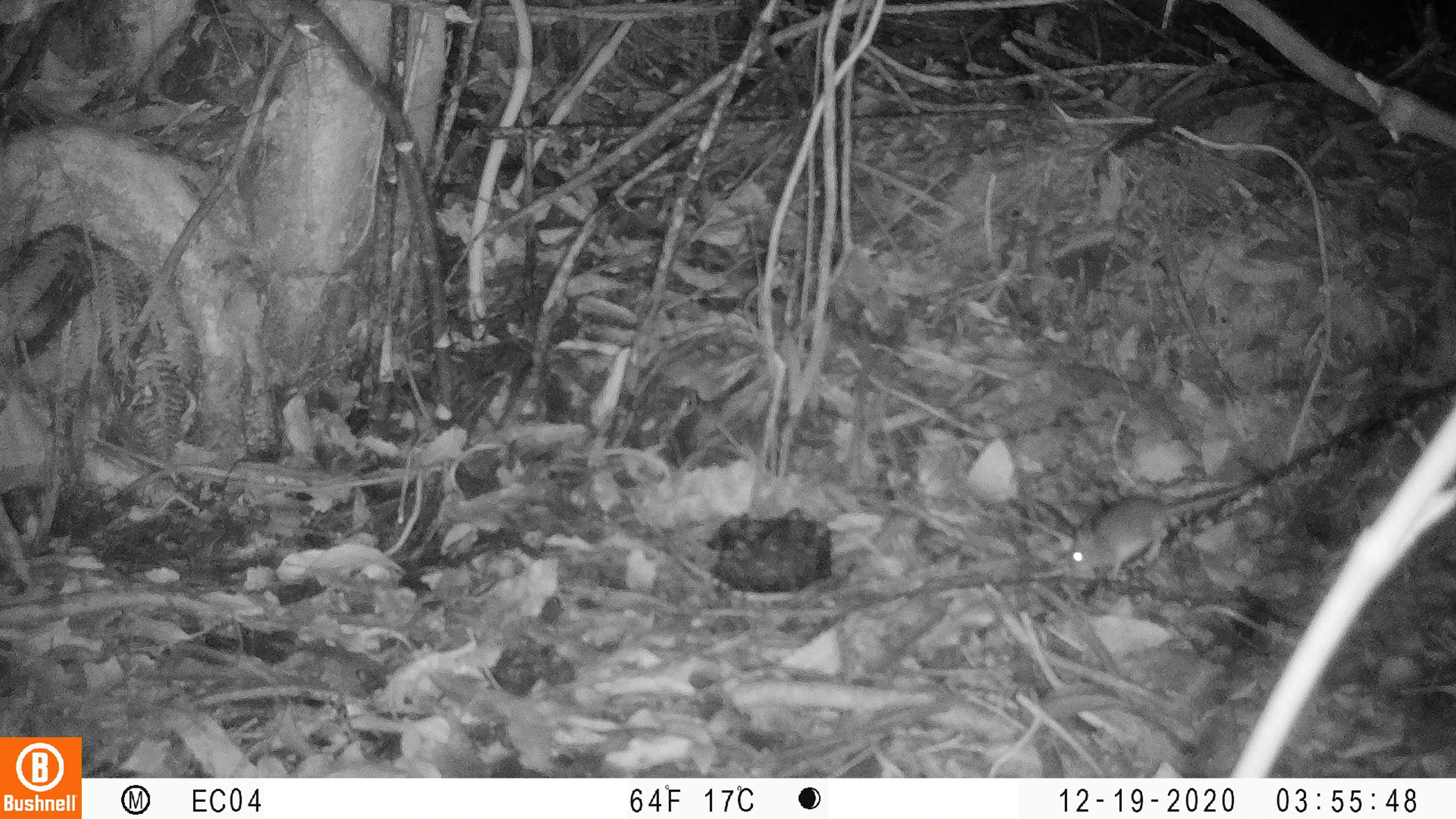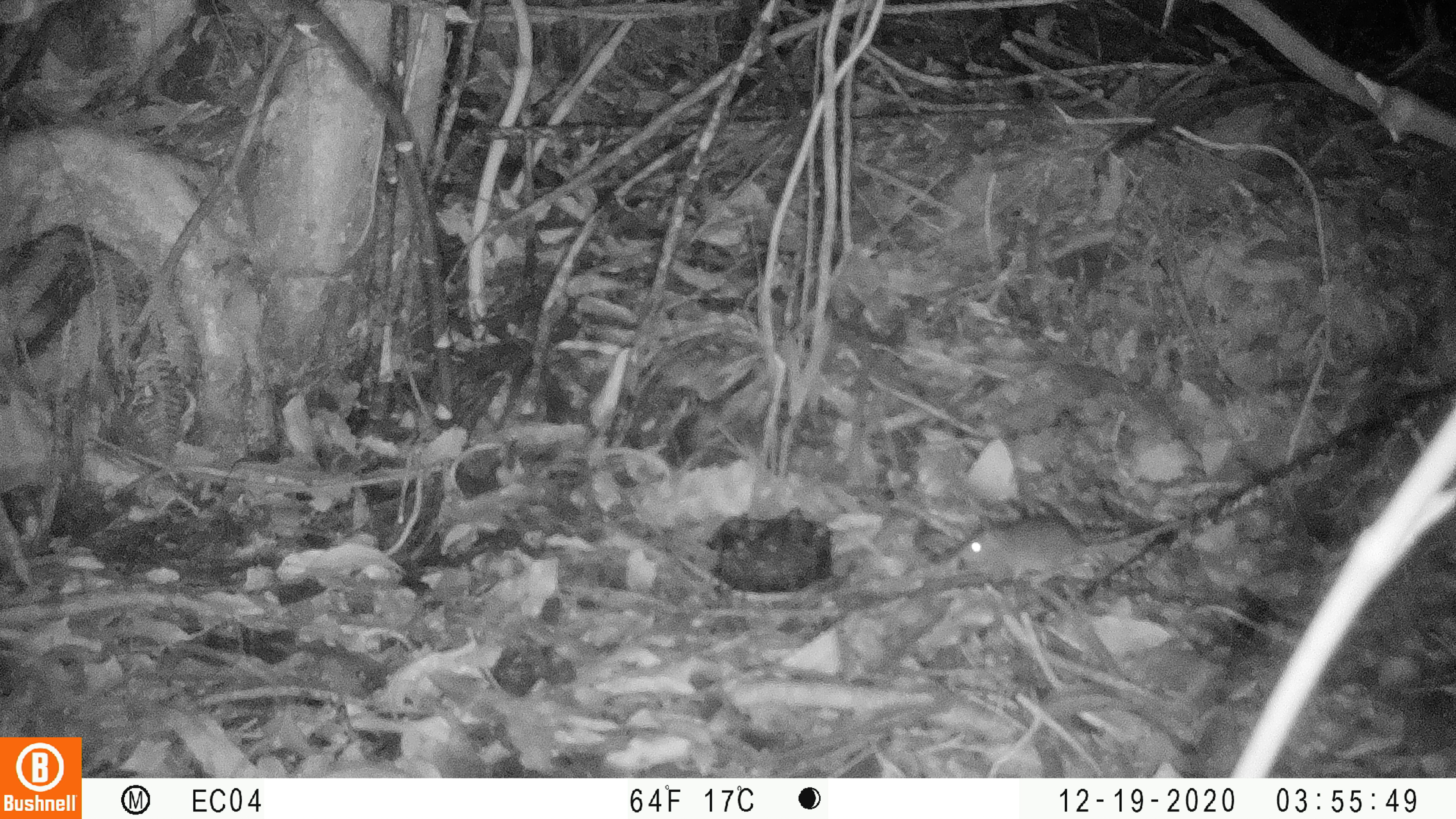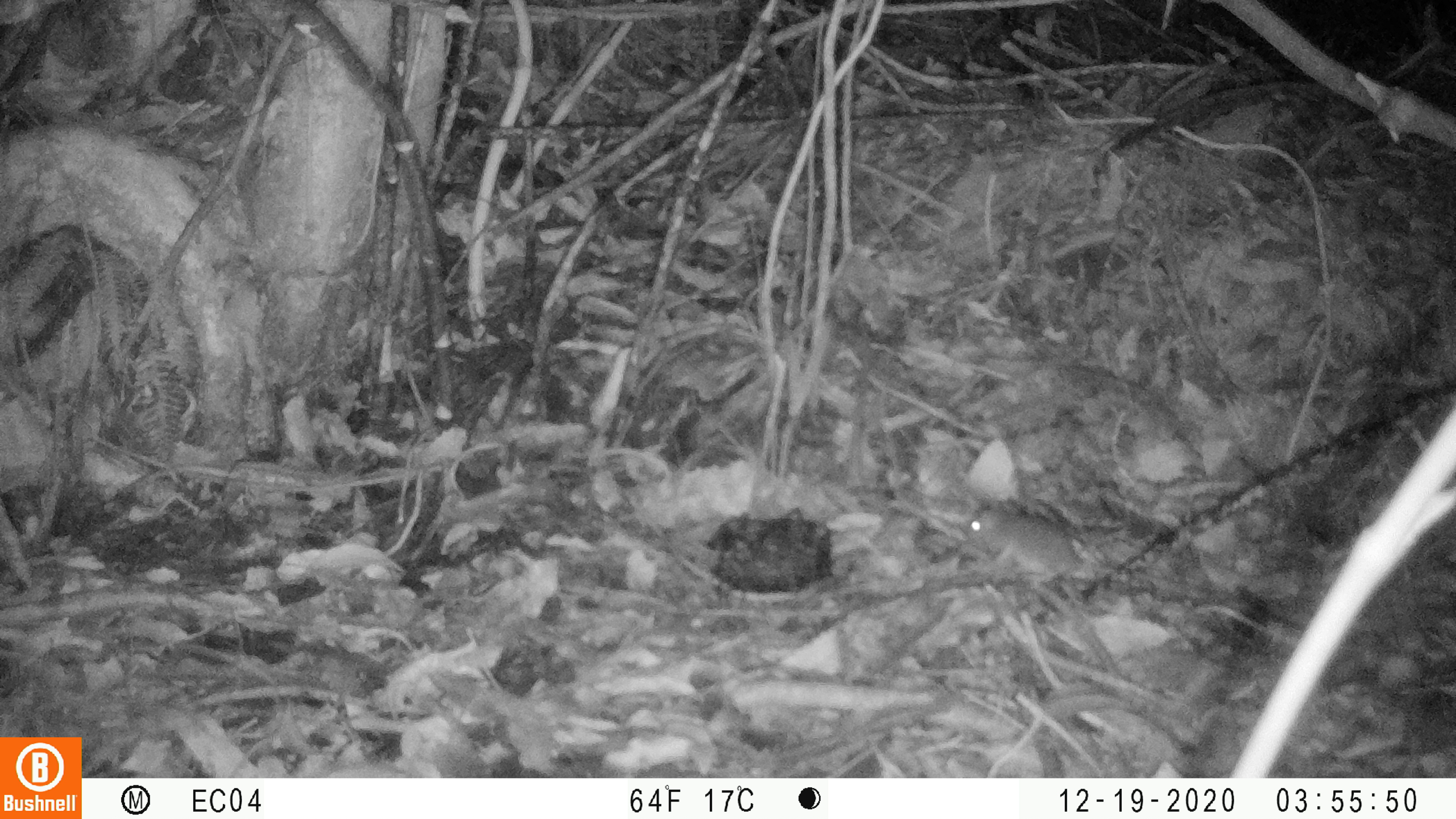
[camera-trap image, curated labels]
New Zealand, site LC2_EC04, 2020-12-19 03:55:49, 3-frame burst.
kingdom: Animalia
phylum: Chordata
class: Mammalia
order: Rodentia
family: Muridae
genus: Mus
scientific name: Mus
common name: mouse